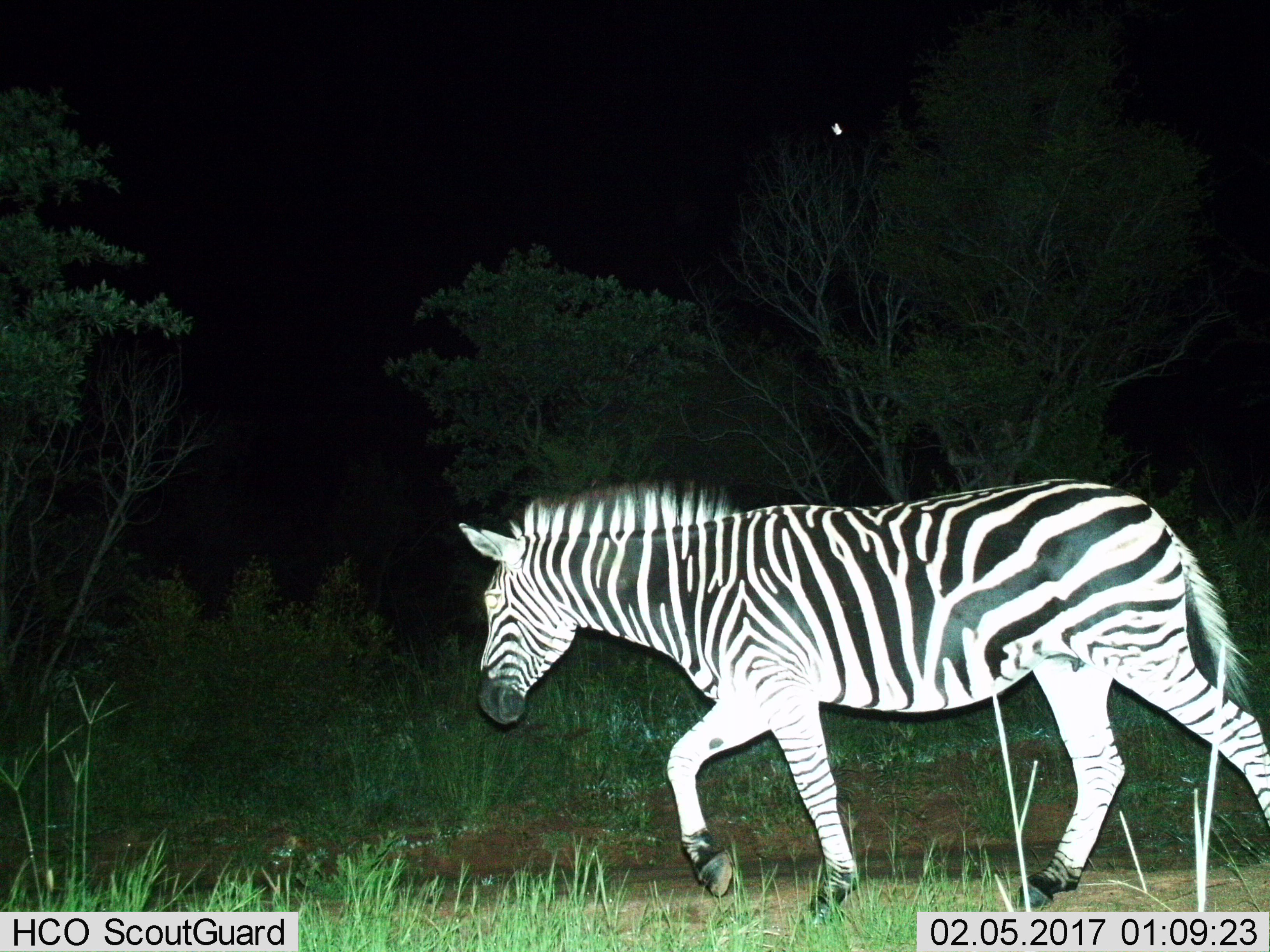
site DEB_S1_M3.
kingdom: Animalia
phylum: Chordata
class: Mammalia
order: Perissodactyla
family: Equidae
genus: Equus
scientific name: Equus quagga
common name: plains zebra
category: zebraplains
Zebraplains (plains zebra) (Equus quagga), count 1. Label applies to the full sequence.